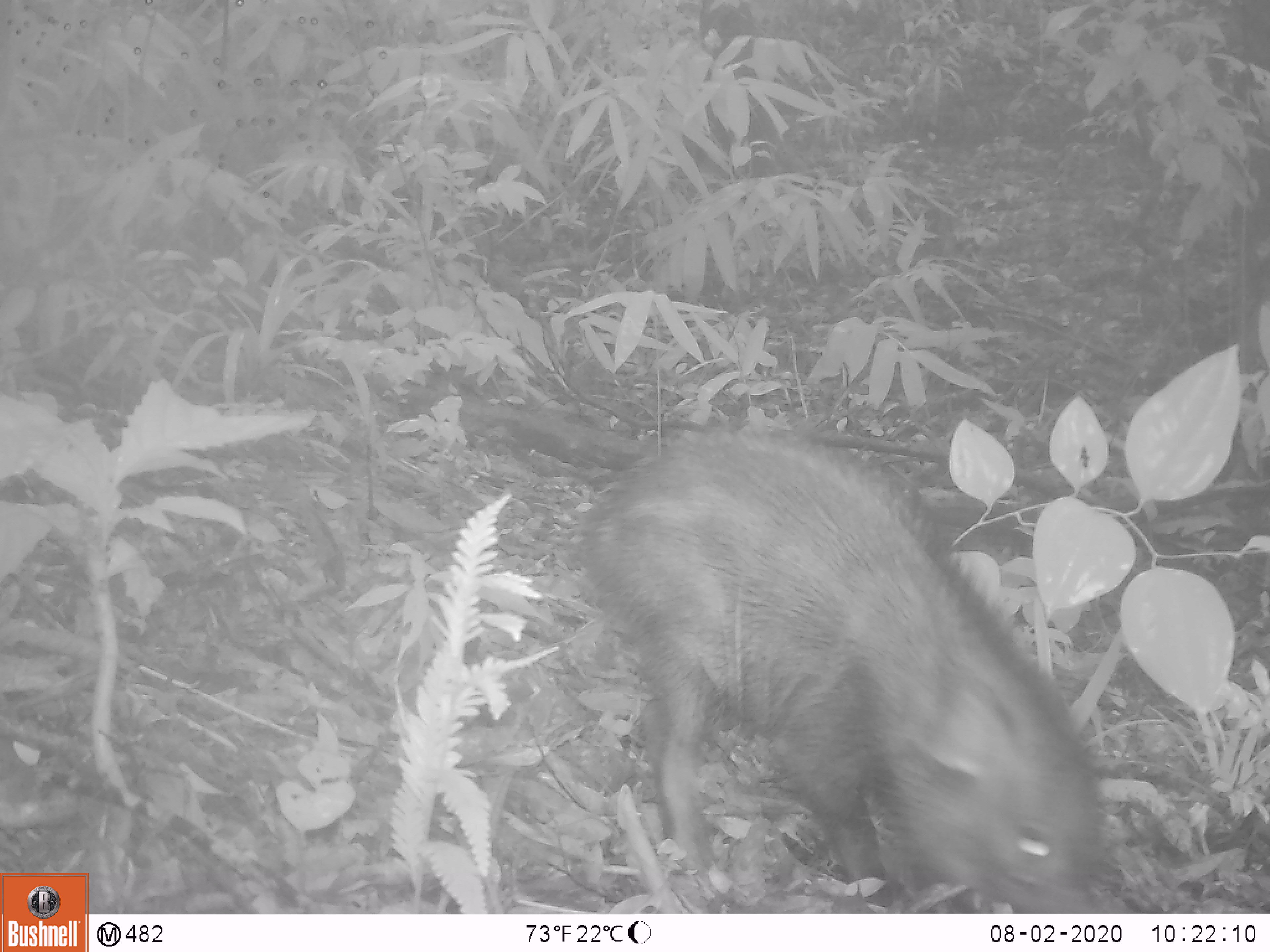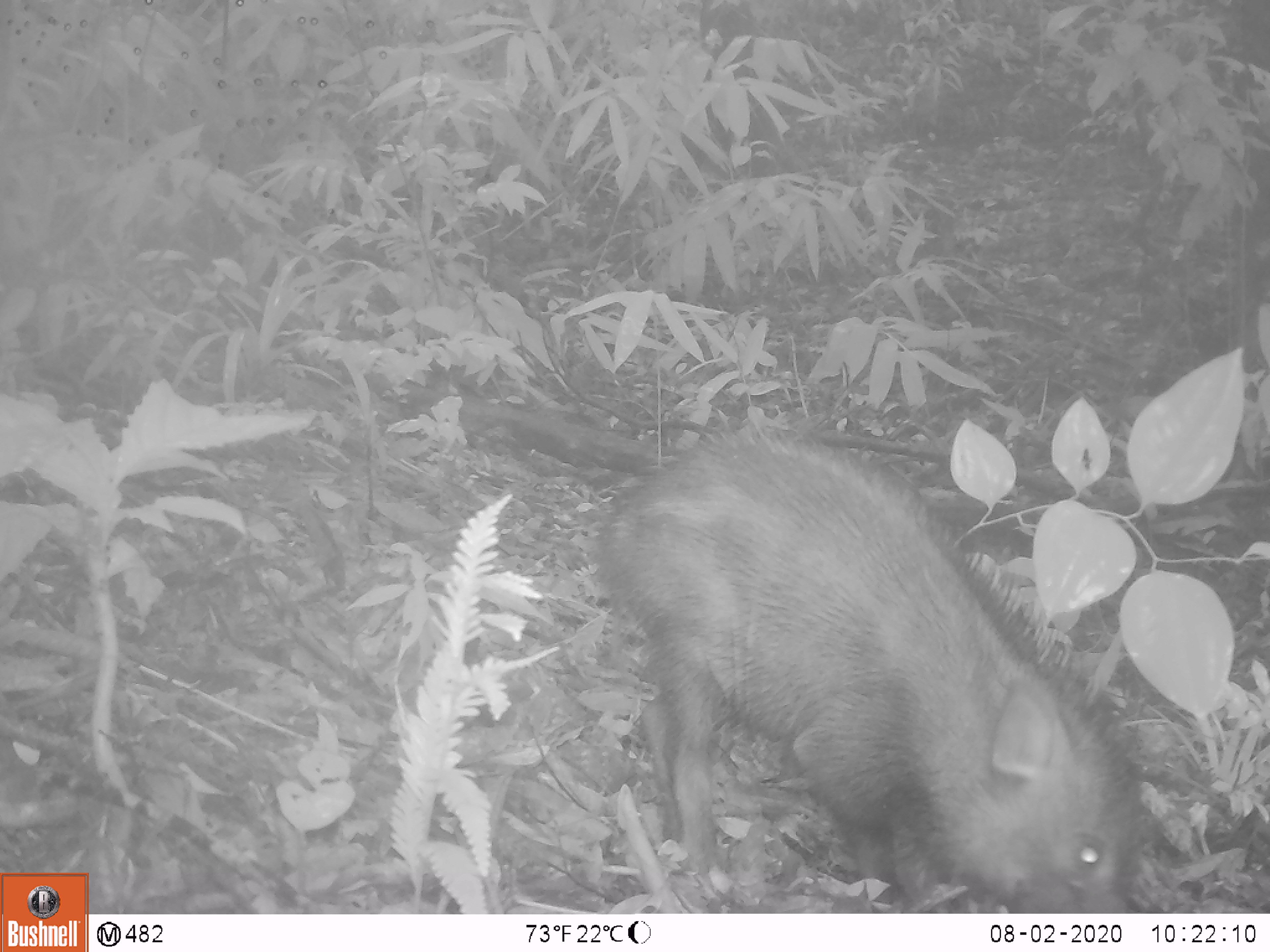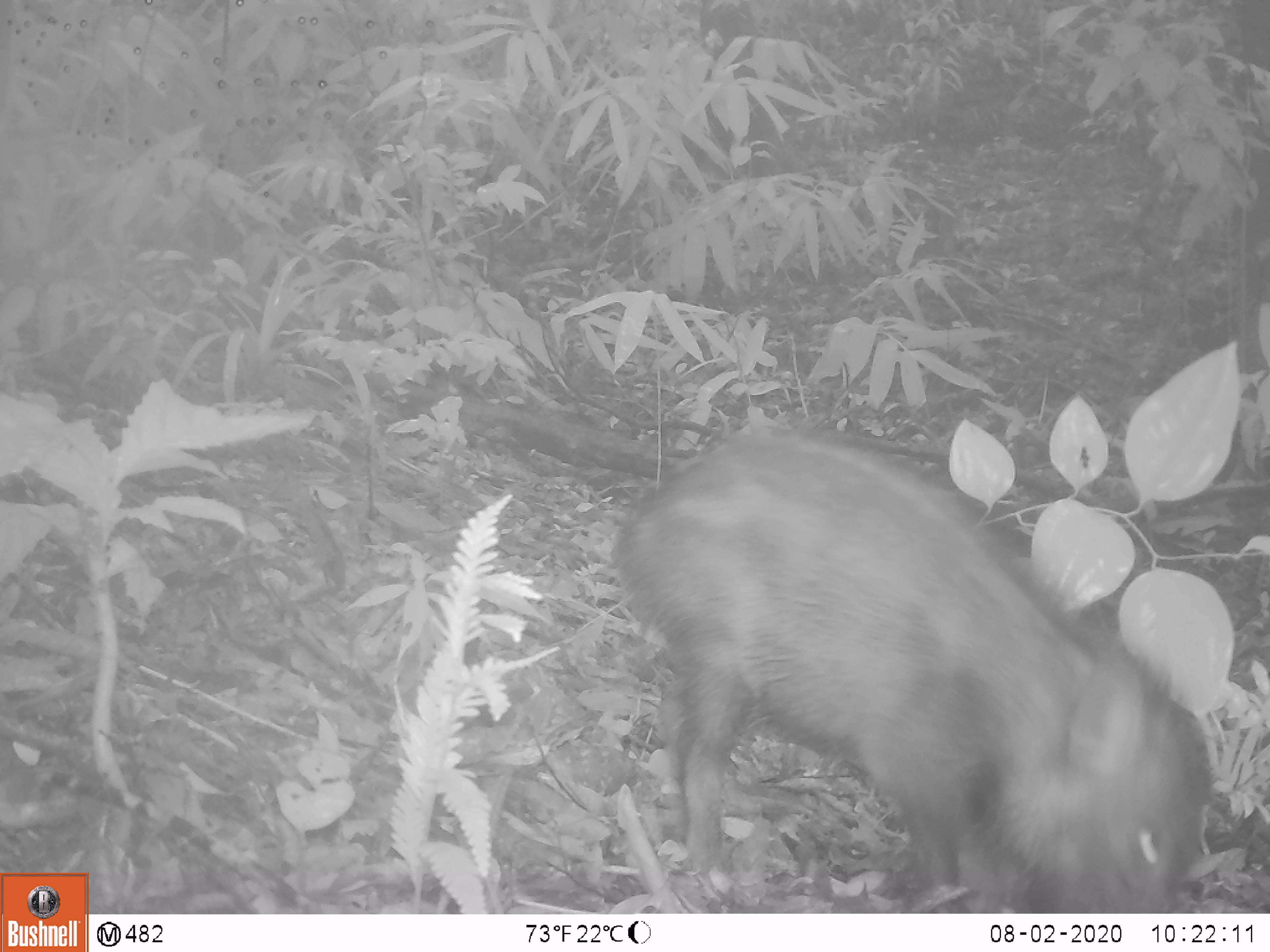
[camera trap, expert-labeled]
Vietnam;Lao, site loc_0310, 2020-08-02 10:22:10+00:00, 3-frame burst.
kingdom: Animalia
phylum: Chordata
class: Mammalia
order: Artiodactyla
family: Suidae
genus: Sus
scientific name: Sus scrofa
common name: eurasian wild pig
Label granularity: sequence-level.